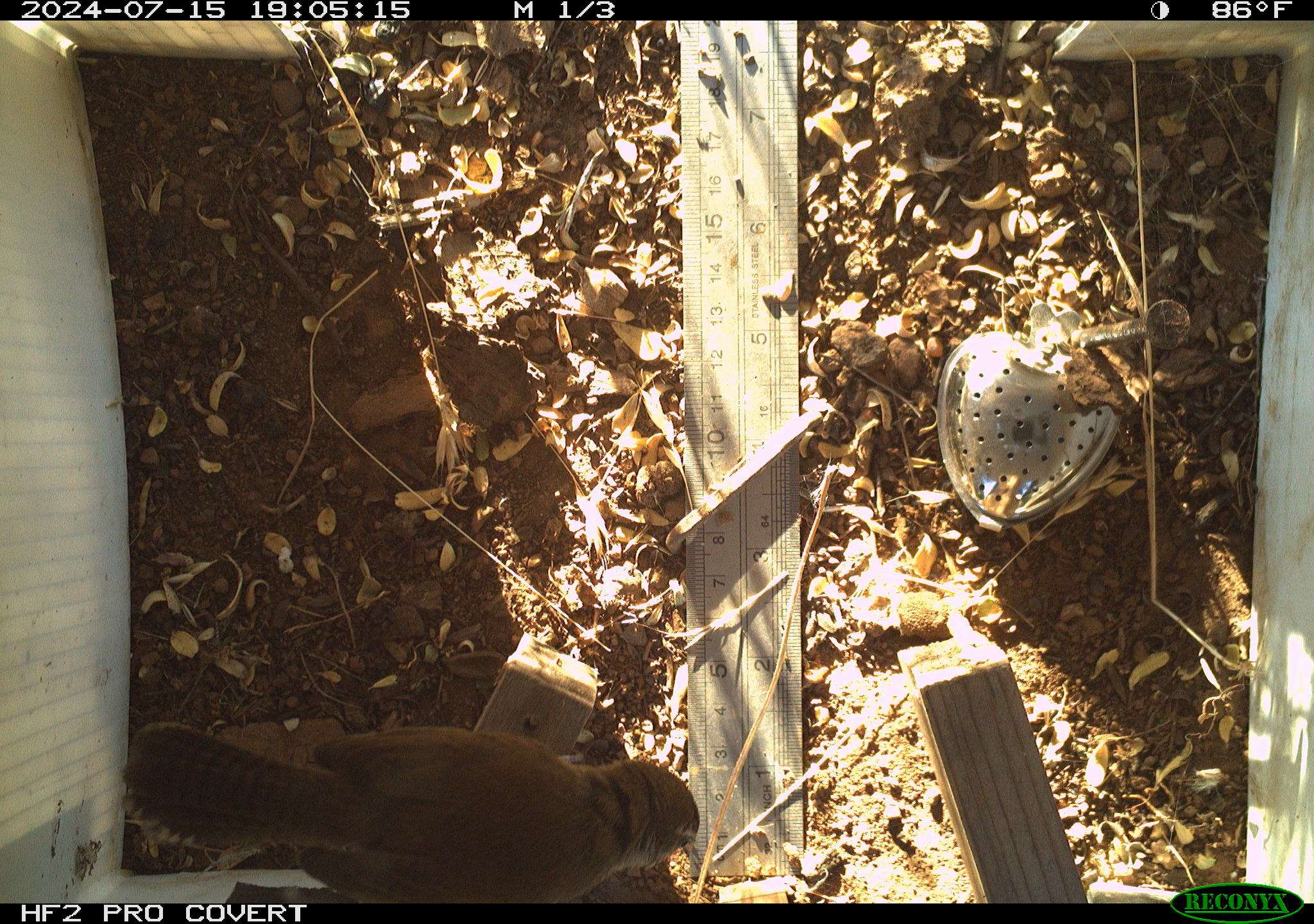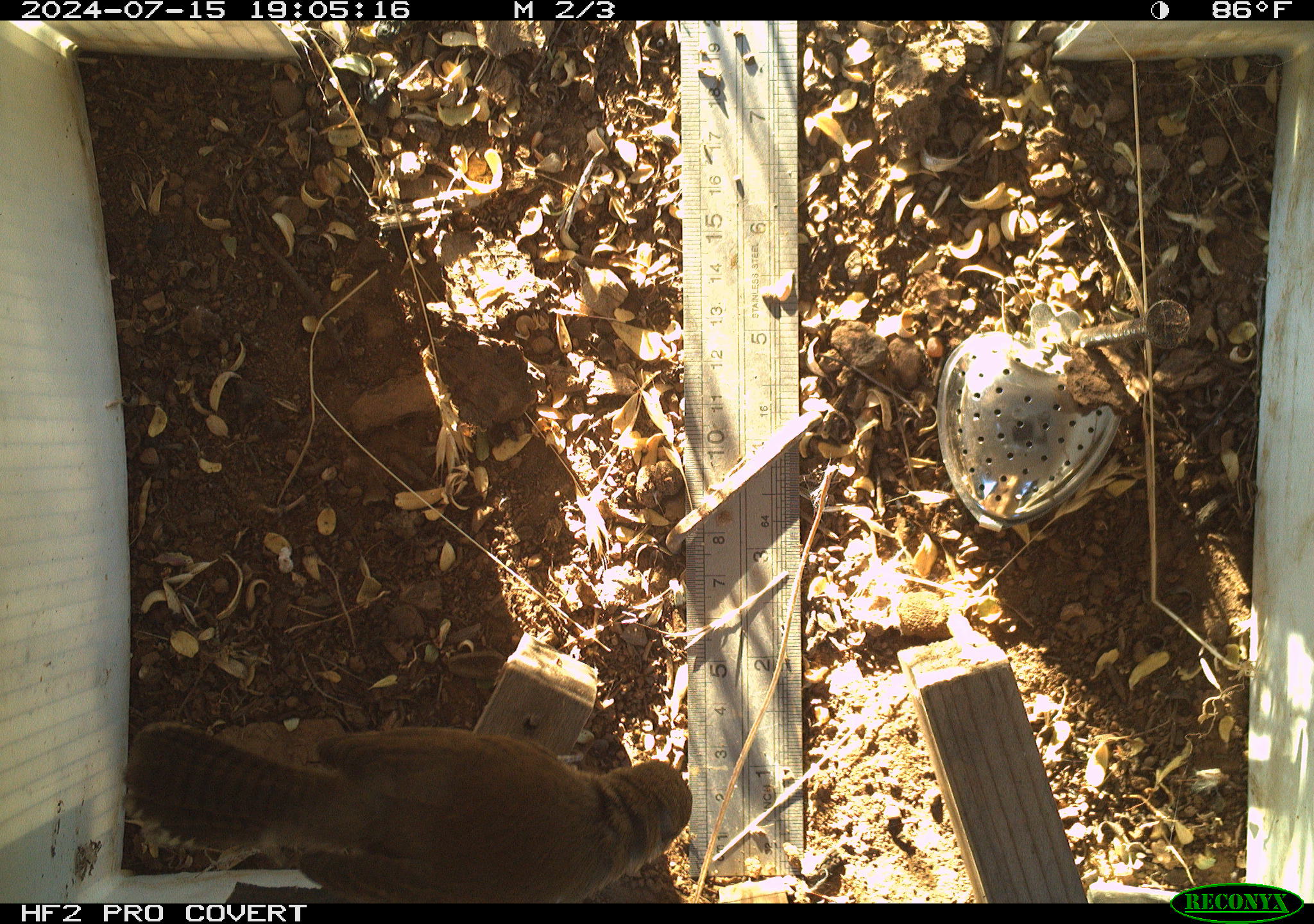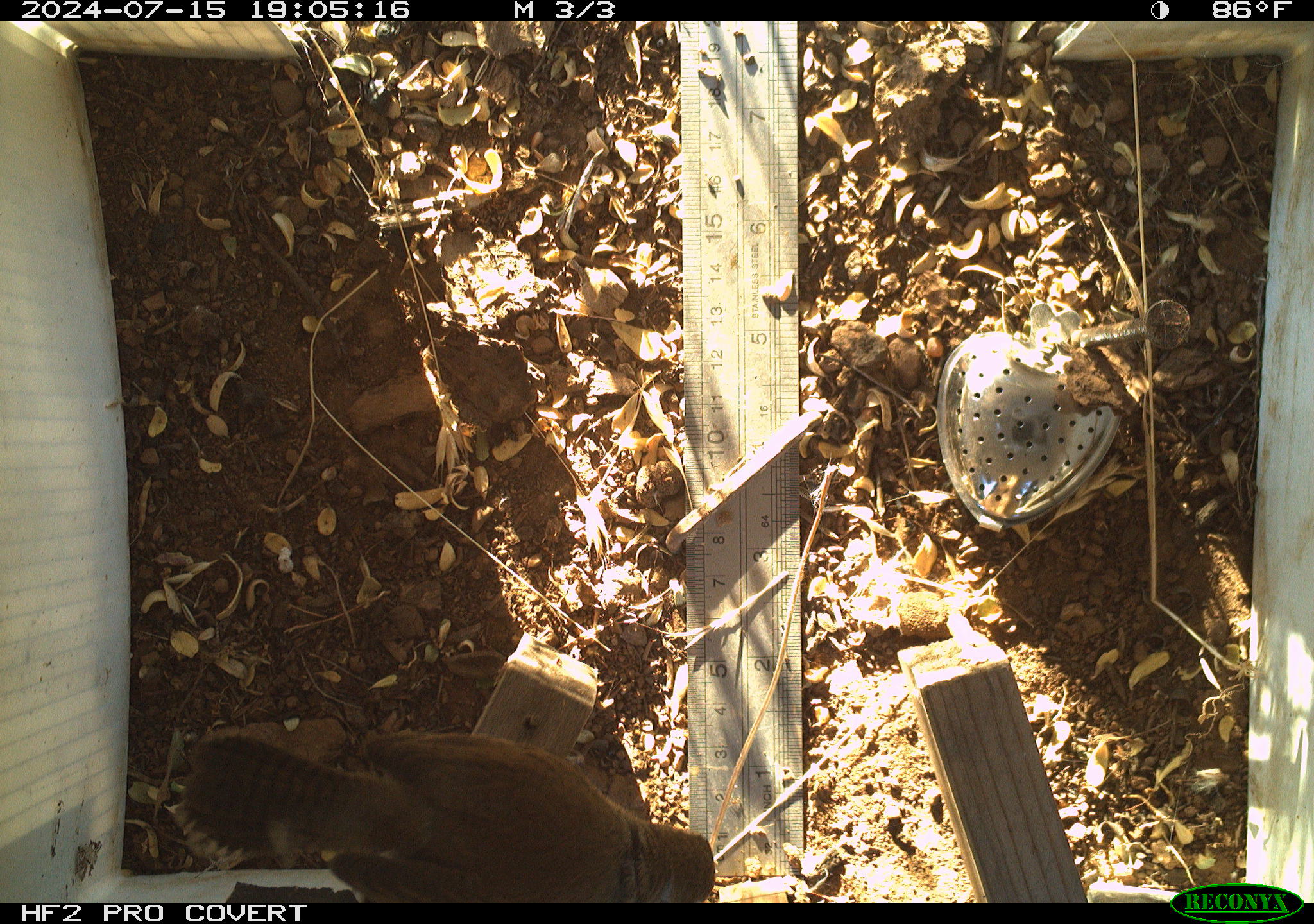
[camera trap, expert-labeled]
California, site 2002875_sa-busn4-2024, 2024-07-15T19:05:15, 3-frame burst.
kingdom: Animalia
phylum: Chordata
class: Aves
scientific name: Aves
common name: bird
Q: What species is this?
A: Bird (Aves).